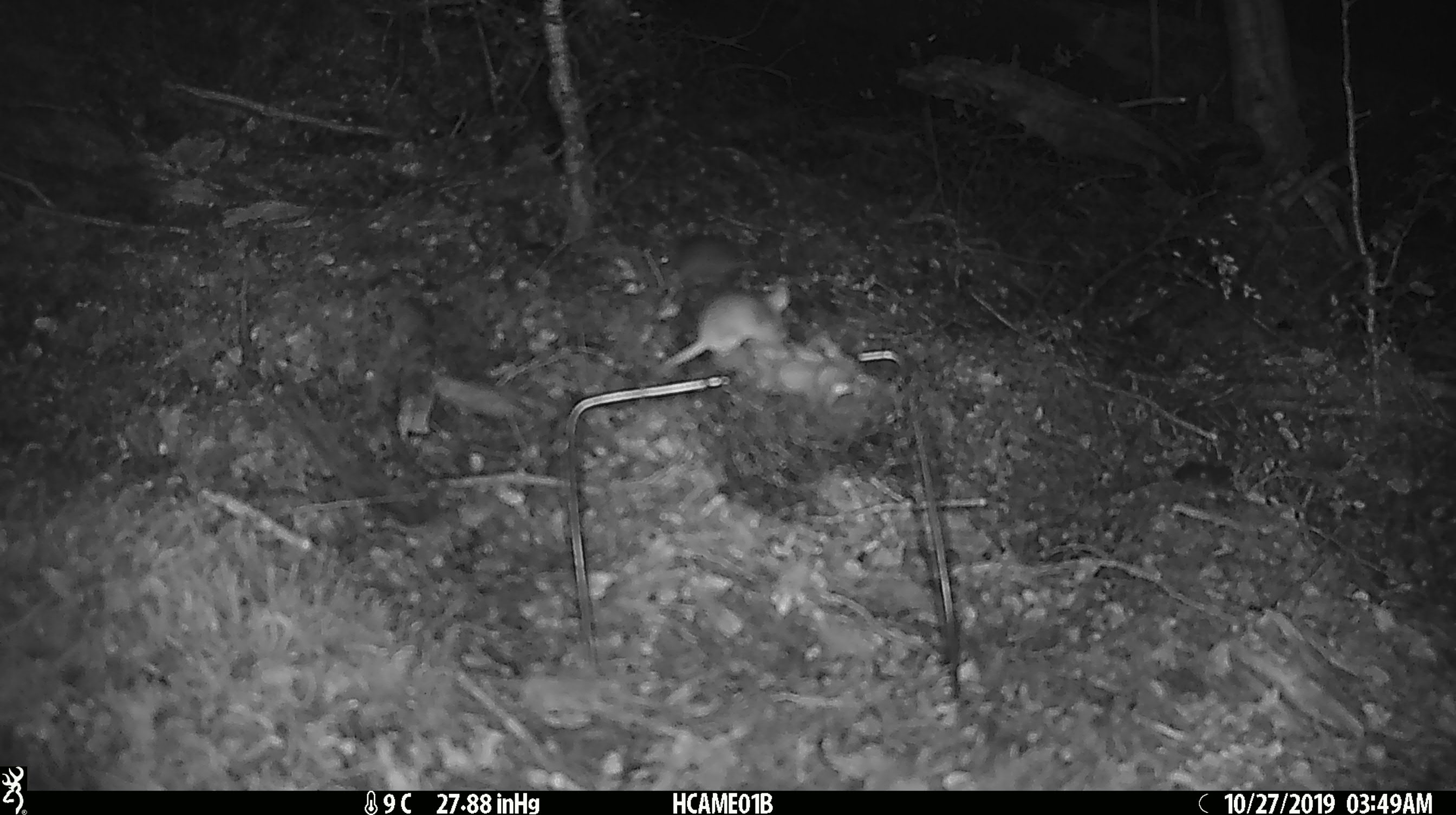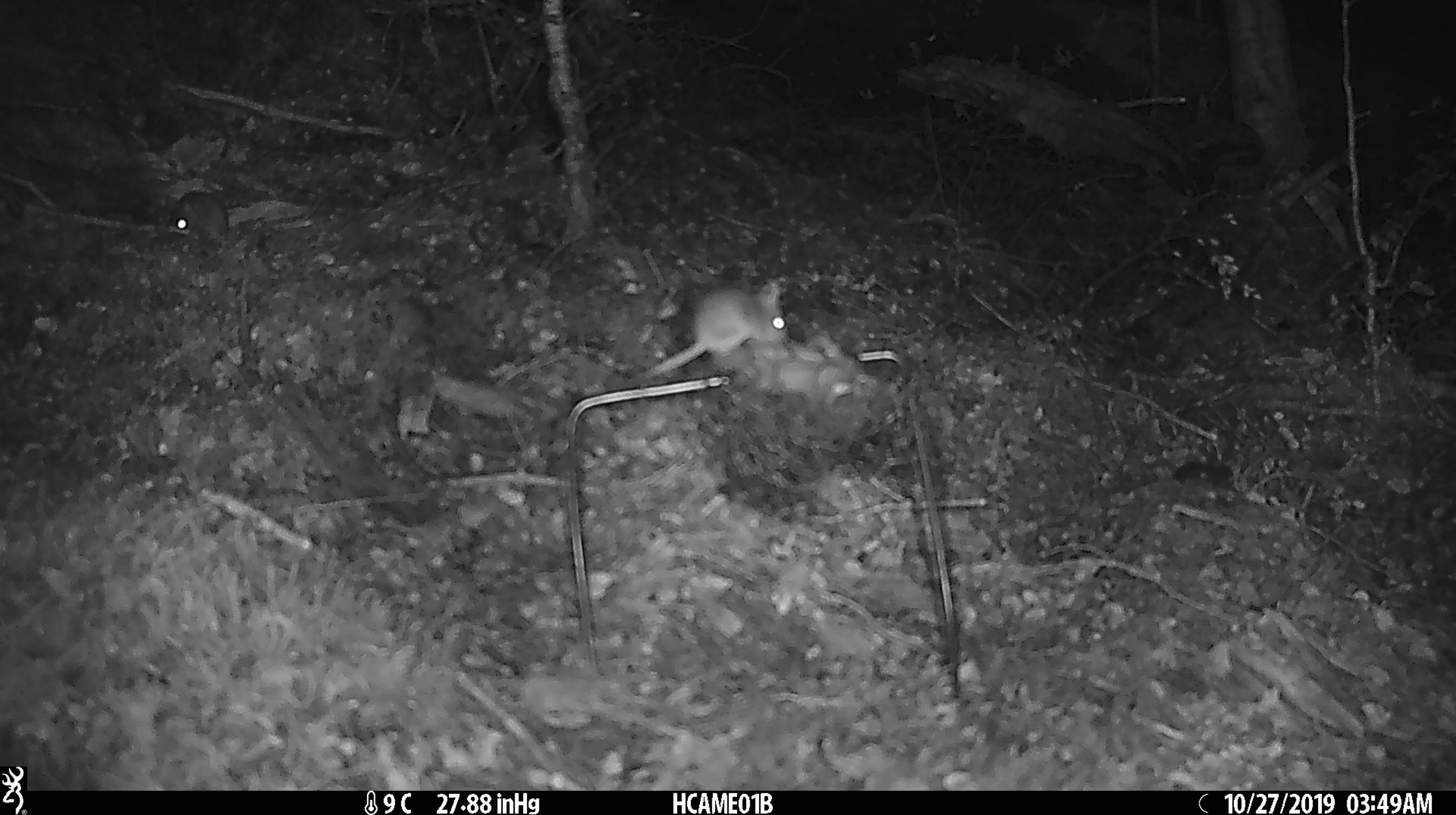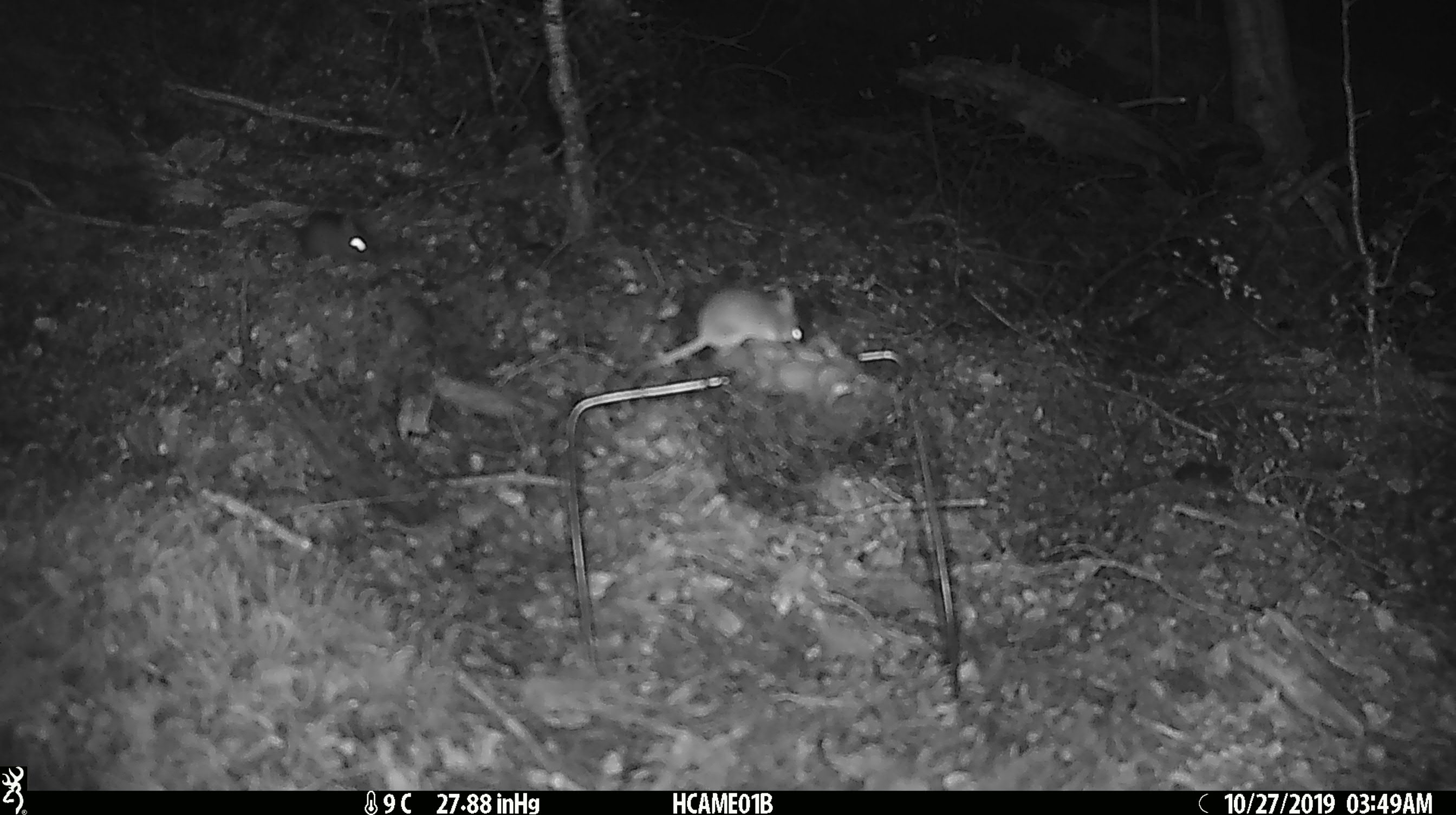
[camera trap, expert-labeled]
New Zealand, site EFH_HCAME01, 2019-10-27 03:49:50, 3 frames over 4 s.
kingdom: Animalia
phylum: Chordata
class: Mammalia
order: Rodentia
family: Muridae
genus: Mus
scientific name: Mus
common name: mouse